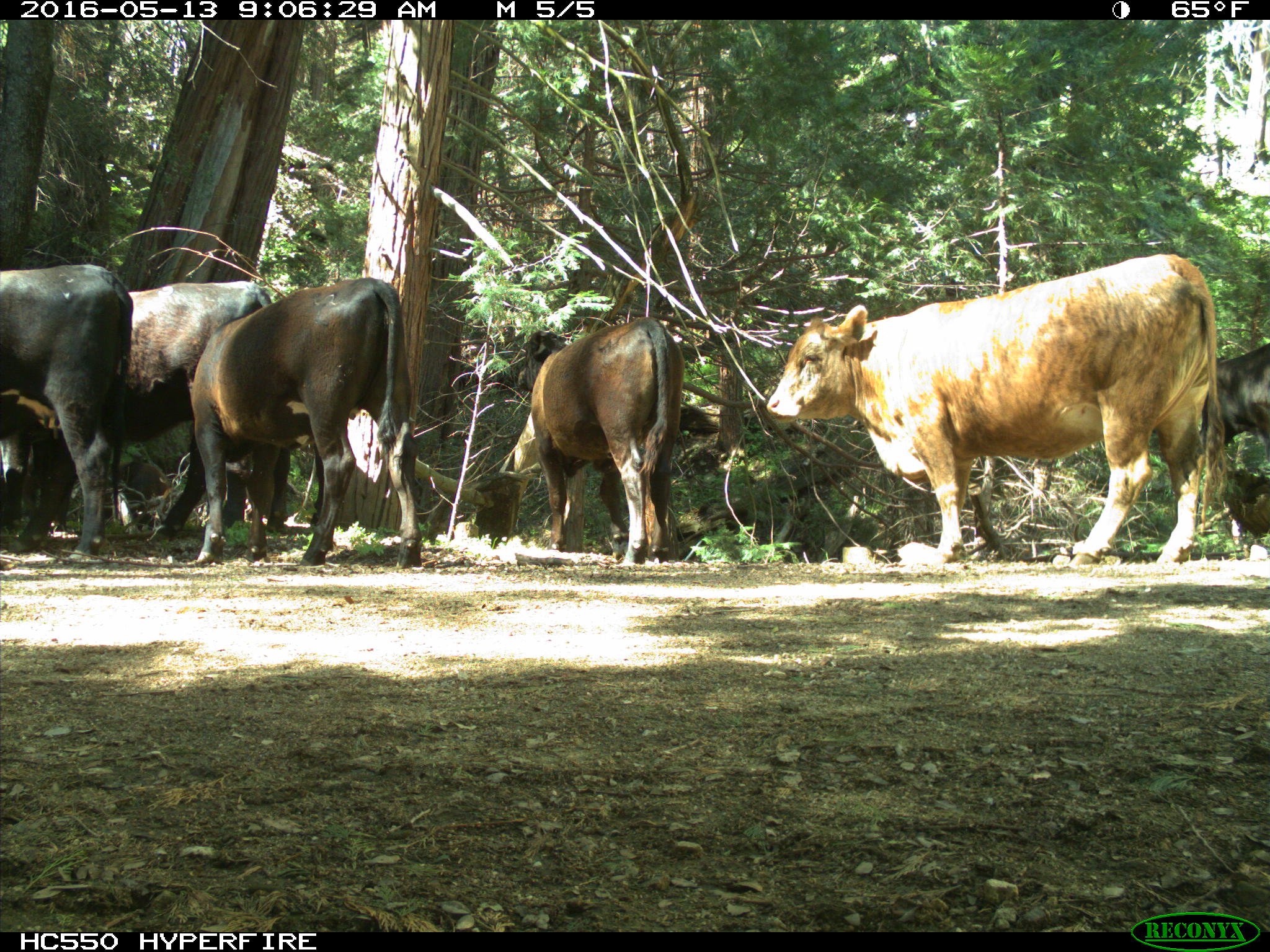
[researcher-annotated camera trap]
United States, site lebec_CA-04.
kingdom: Animalia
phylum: Chordata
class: Mammalia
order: Artiodactyla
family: Bovidae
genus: Bos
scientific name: Bos taurus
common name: domestic cow